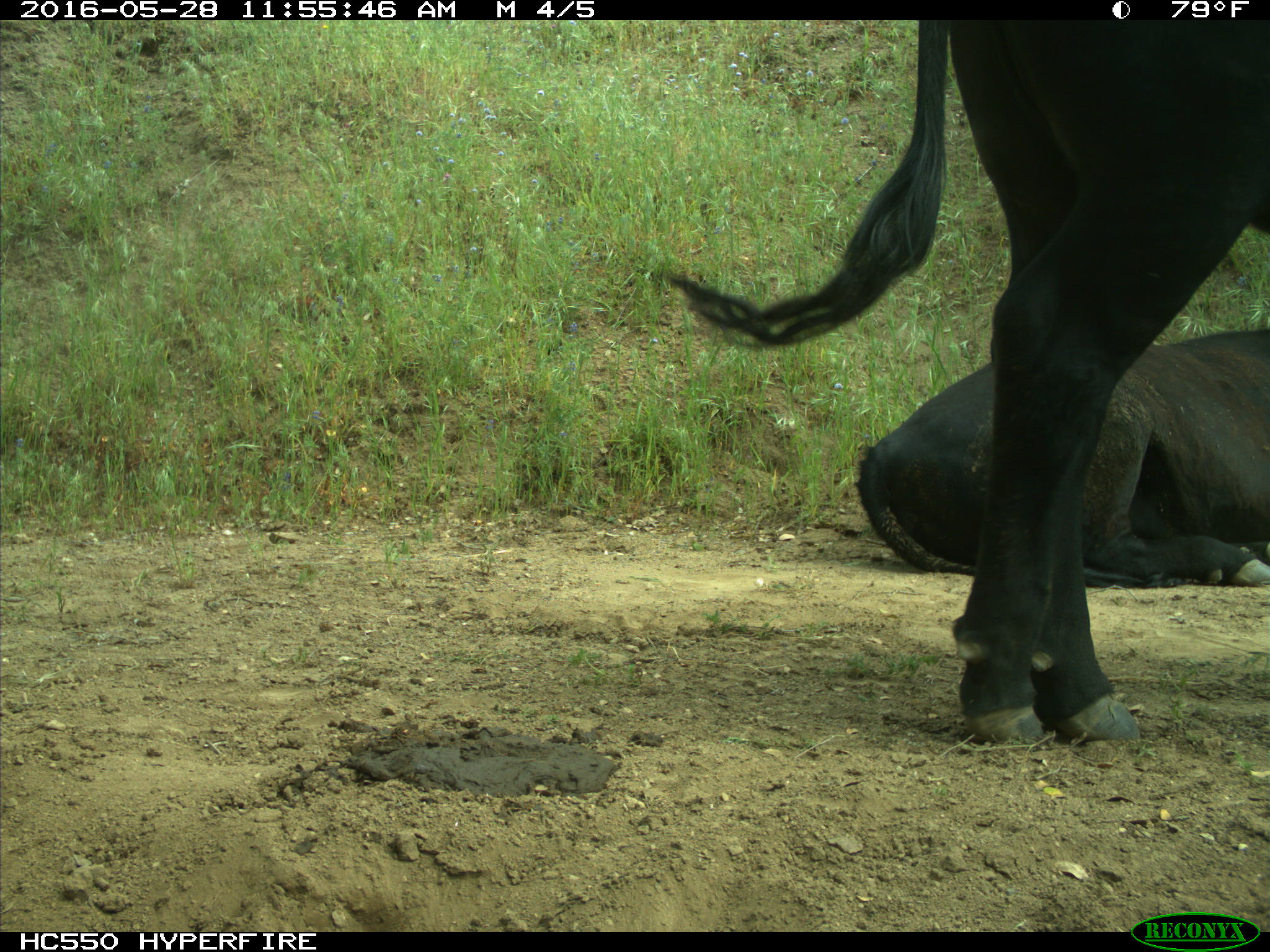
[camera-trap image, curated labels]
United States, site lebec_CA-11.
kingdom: Animalia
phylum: Chordata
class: Mammalia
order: Artiodactyla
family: Bovidae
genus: Bos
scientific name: Bos taurus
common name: domestic cow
Bos taurus (domestic cow).